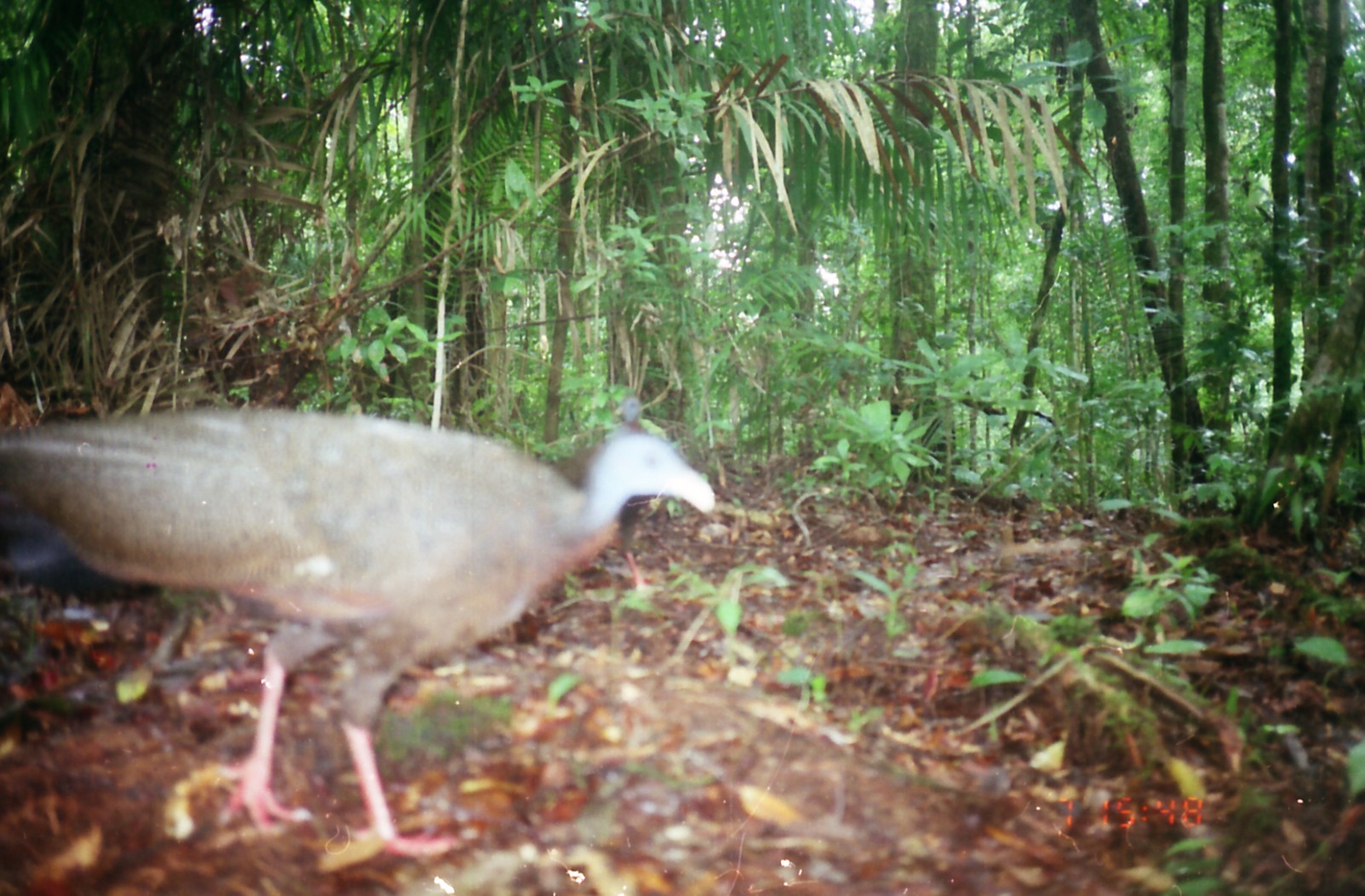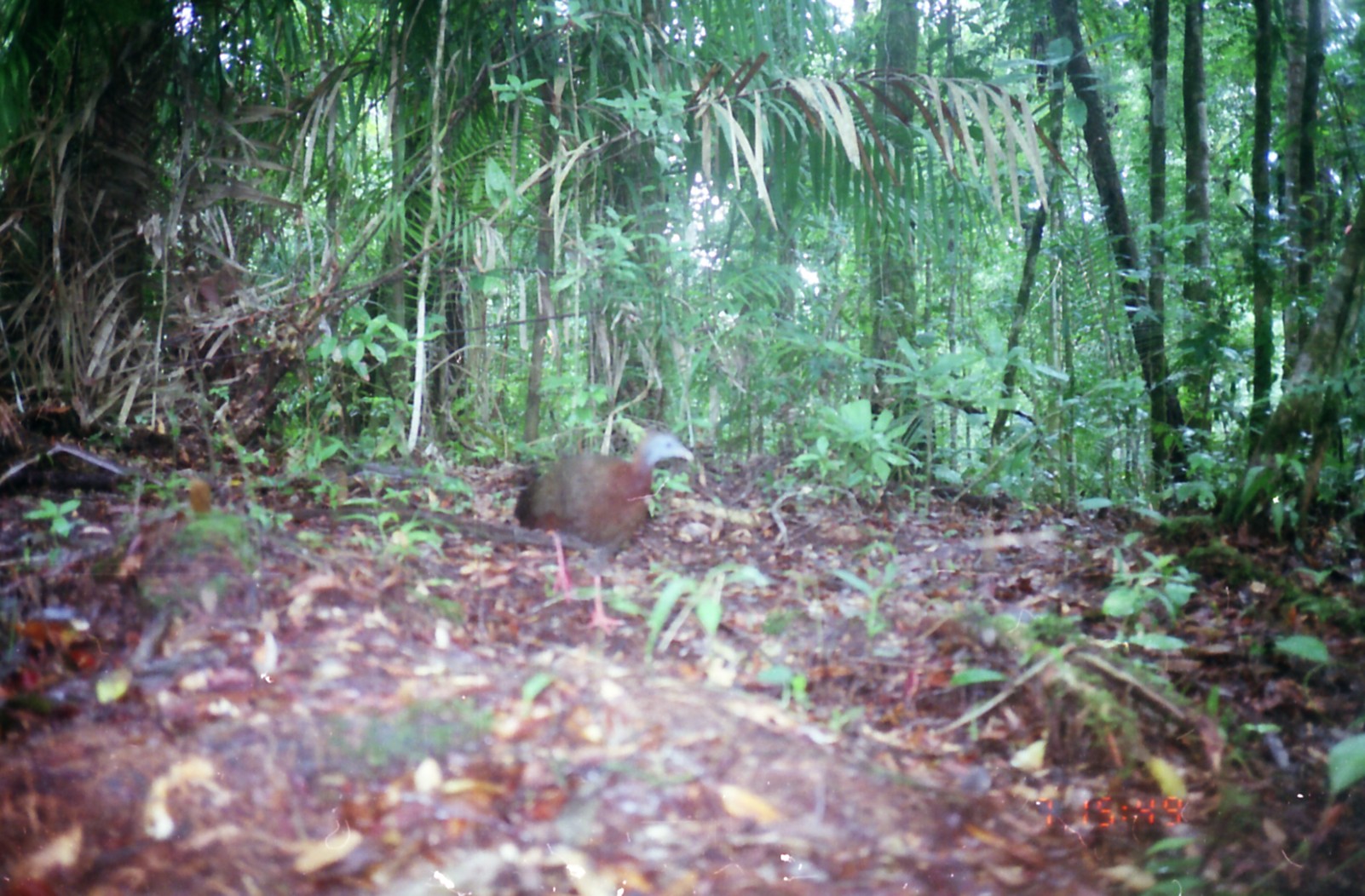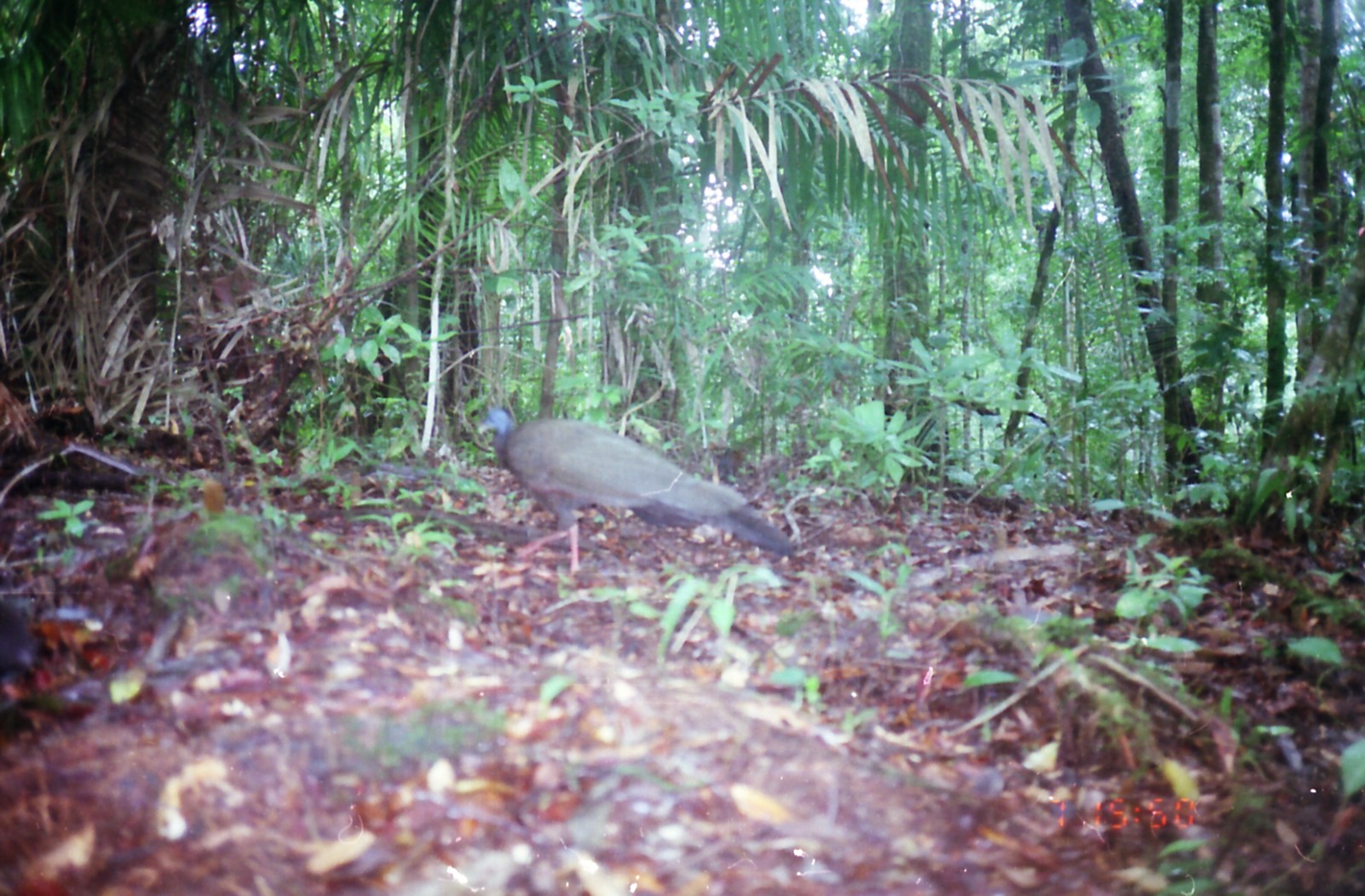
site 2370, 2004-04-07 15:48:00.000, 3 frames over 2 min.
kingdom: Animalia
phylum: Chordata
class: Aves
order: Galliformes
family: Phasianidae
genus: Argusianus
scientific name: Argusianus argus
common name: great argus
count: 2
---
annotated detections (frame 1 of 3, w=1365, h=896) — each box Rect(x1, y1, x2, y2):
argusianus argus: Rect(0, 394, 717, 859)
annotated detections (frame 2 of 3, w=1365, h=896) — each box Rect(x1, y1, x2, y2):
argusianus argus: Rect(512, 428, 697, 638)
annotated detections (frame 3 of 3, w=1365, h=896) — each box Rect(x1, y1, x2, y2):
argusianus argus: Rect(474, 405, 796, 578)